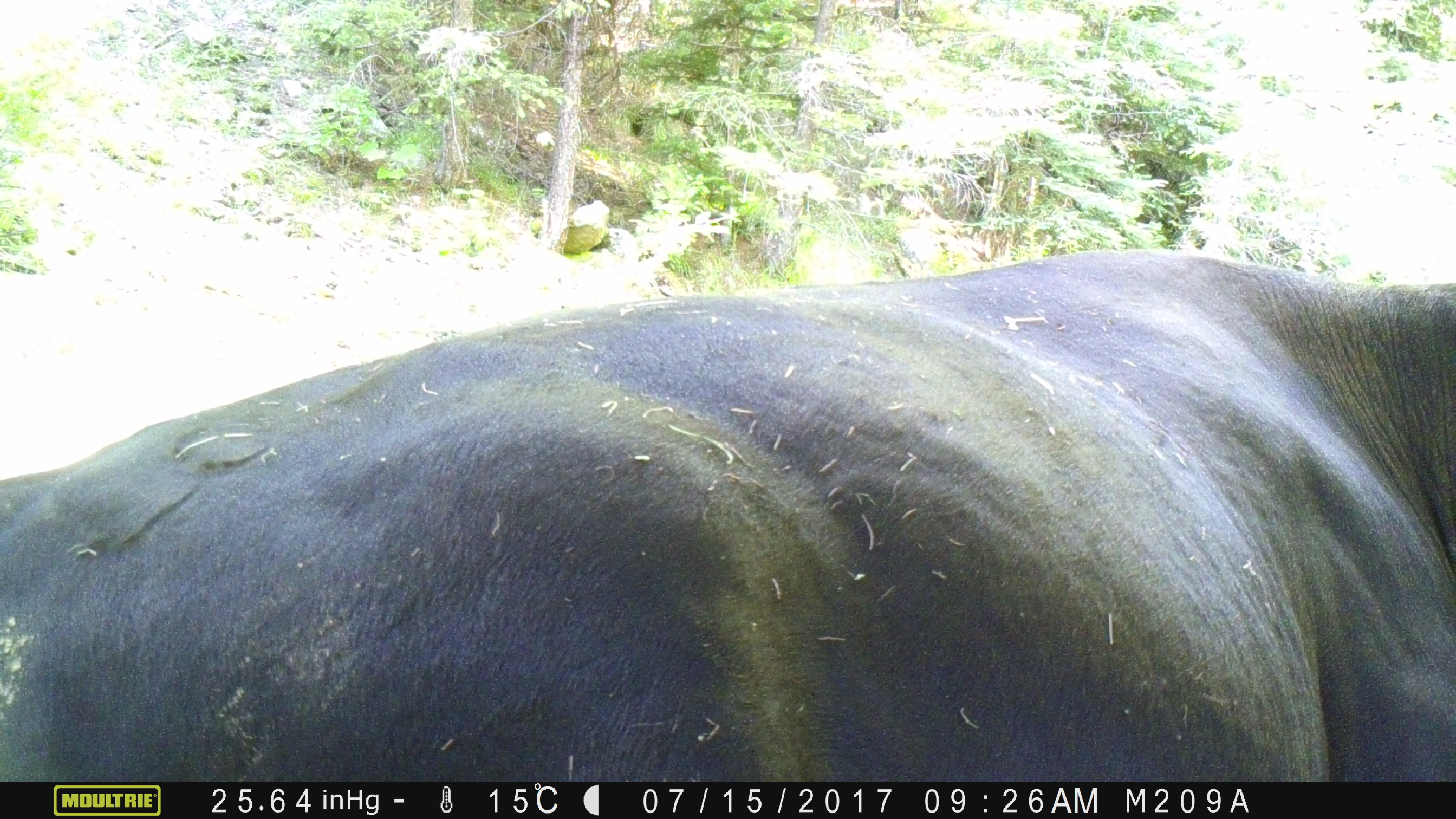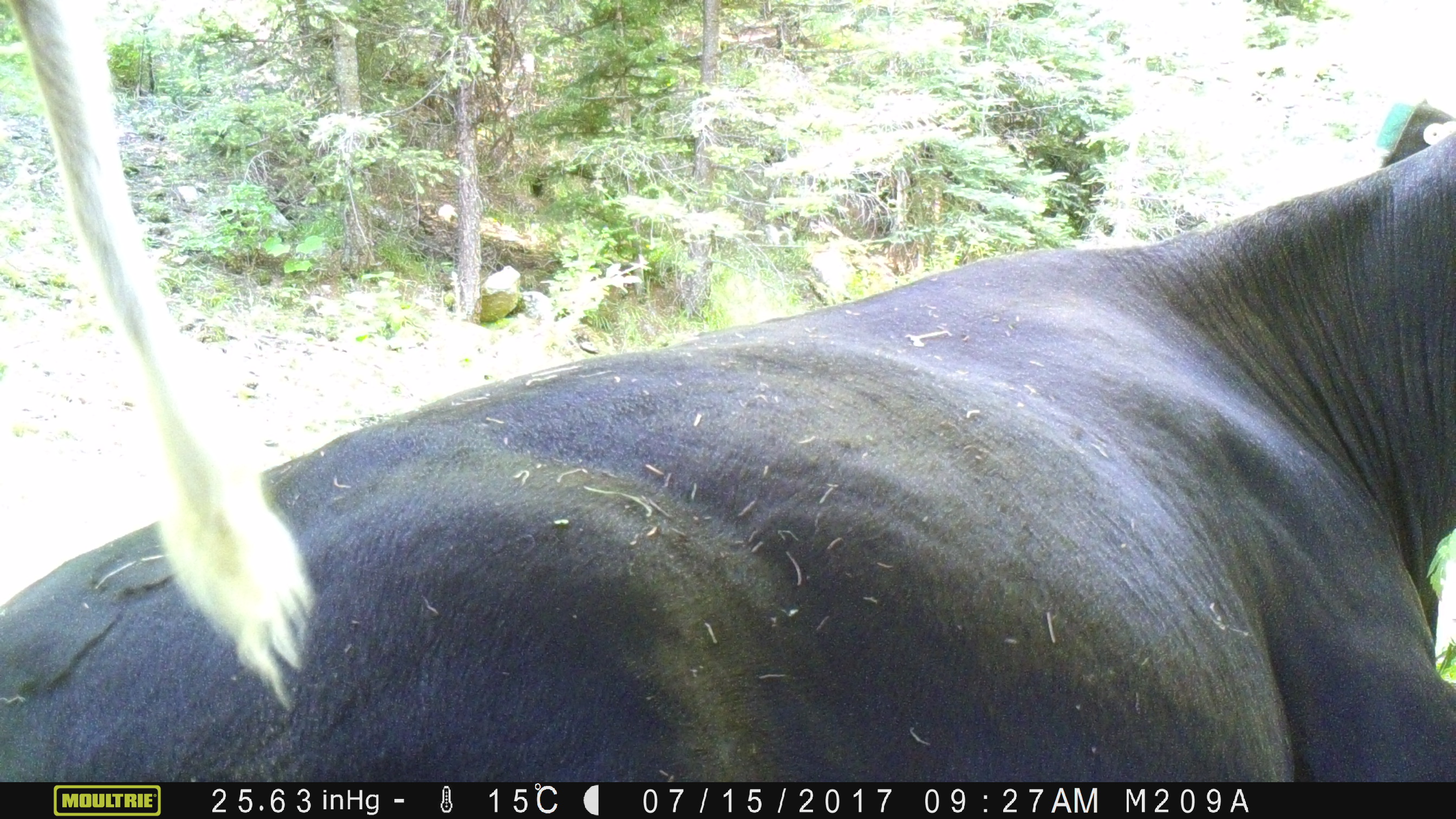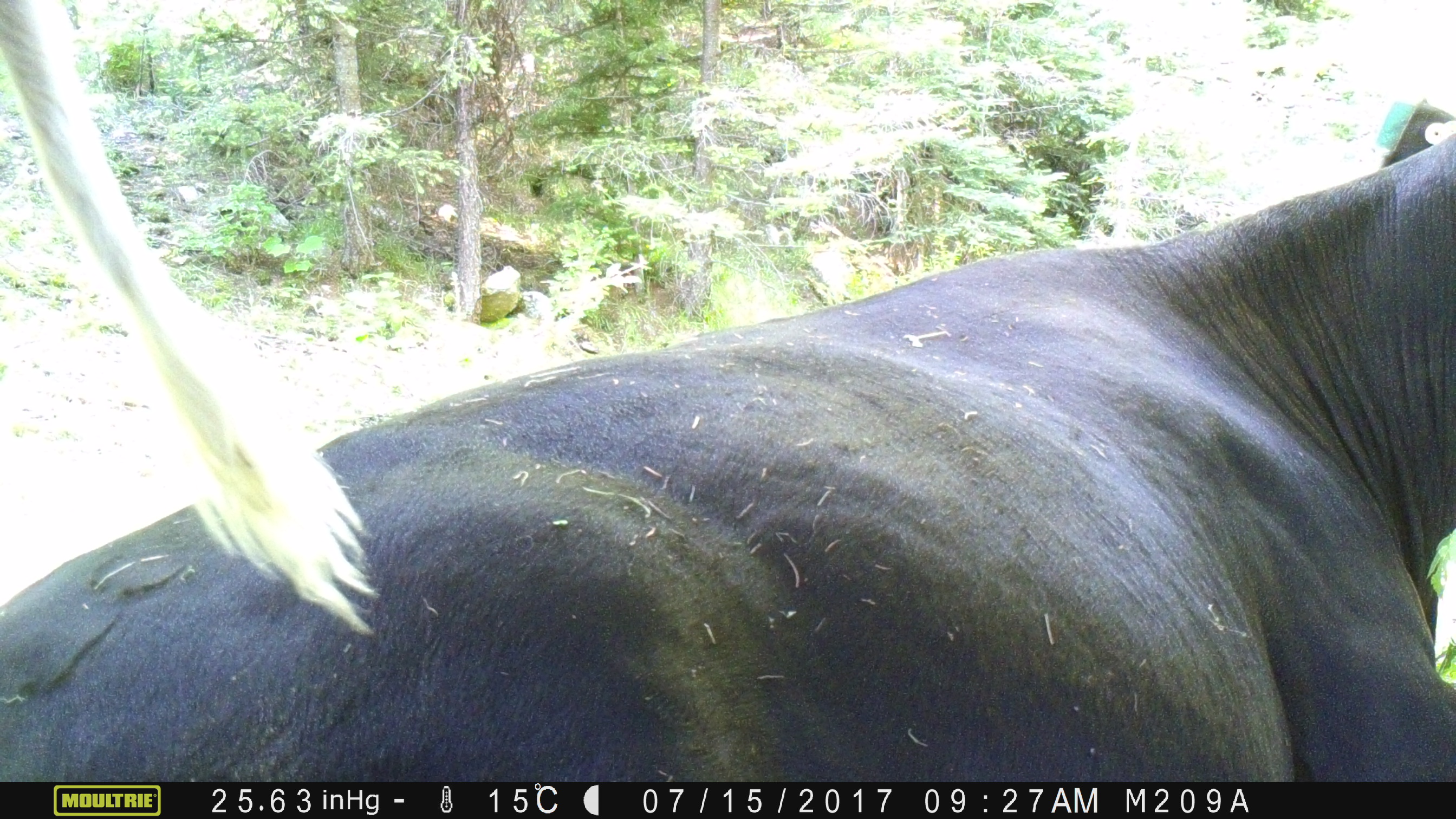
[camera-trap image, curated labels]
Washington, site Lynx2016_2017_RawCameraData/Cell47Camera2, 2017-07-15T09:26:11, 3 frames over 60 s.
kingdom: Animalia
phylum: Chordata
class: Mammalia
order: Artiodactyla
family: Bovidae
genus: Bos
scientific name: Bos taurus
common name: domestic cattle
Domestic cattle (Bos taurus). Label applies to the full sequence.